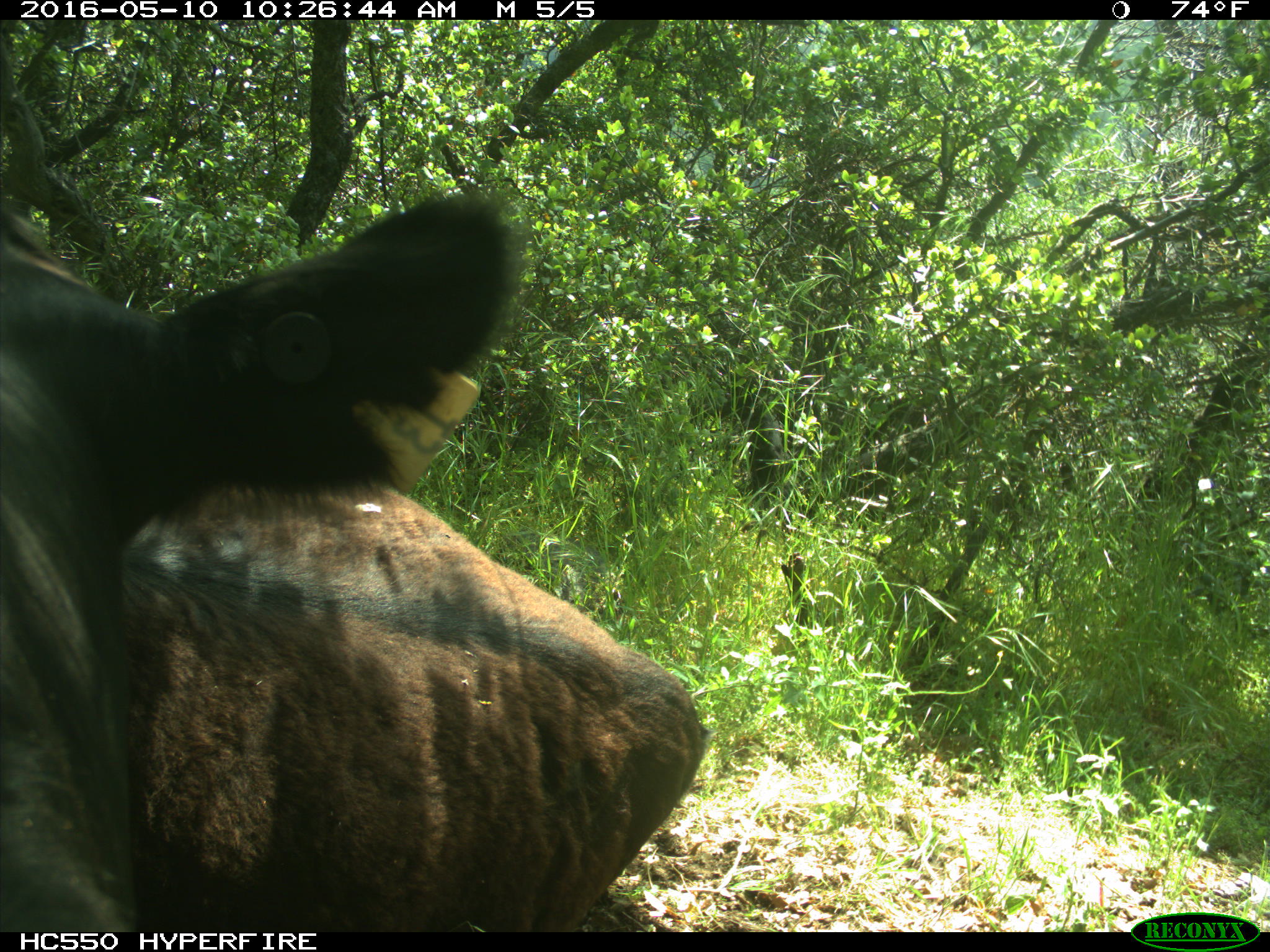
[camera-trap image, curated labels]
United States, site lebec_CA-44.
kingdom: Animalia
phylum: Chordata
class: Mammalia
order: Artiodactyla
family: Bovidae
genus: Bos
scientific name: Bos taurus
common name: domestic cow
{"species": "Bos taurus (domestic cow)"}